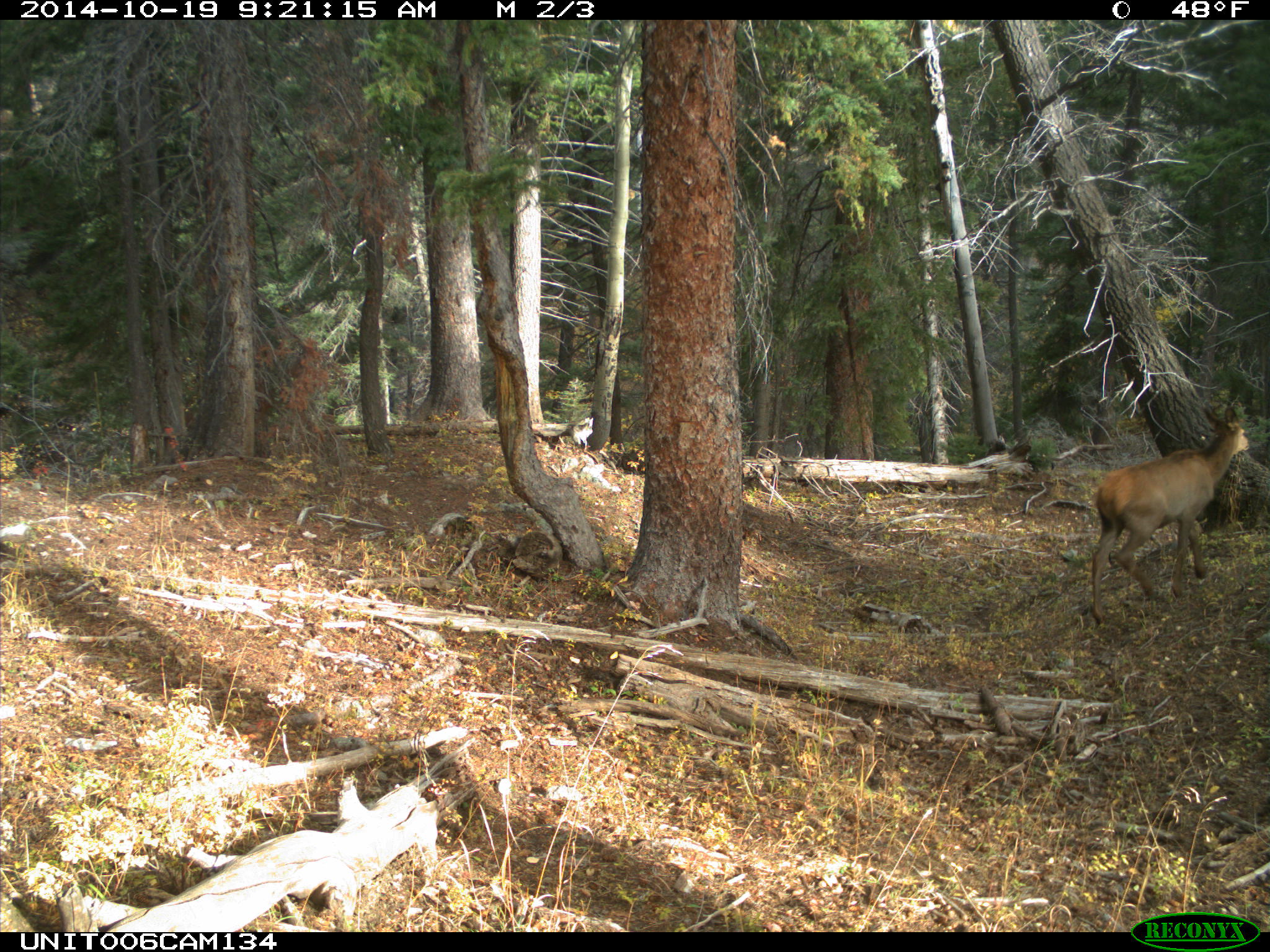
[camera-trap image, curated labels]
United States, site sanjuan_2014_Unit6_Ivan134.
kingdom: Animalia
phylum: Chordata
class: Mammalia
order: Artiodactyla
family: Cervidae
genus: Cervus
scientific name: Cervus elaphus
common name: red deer